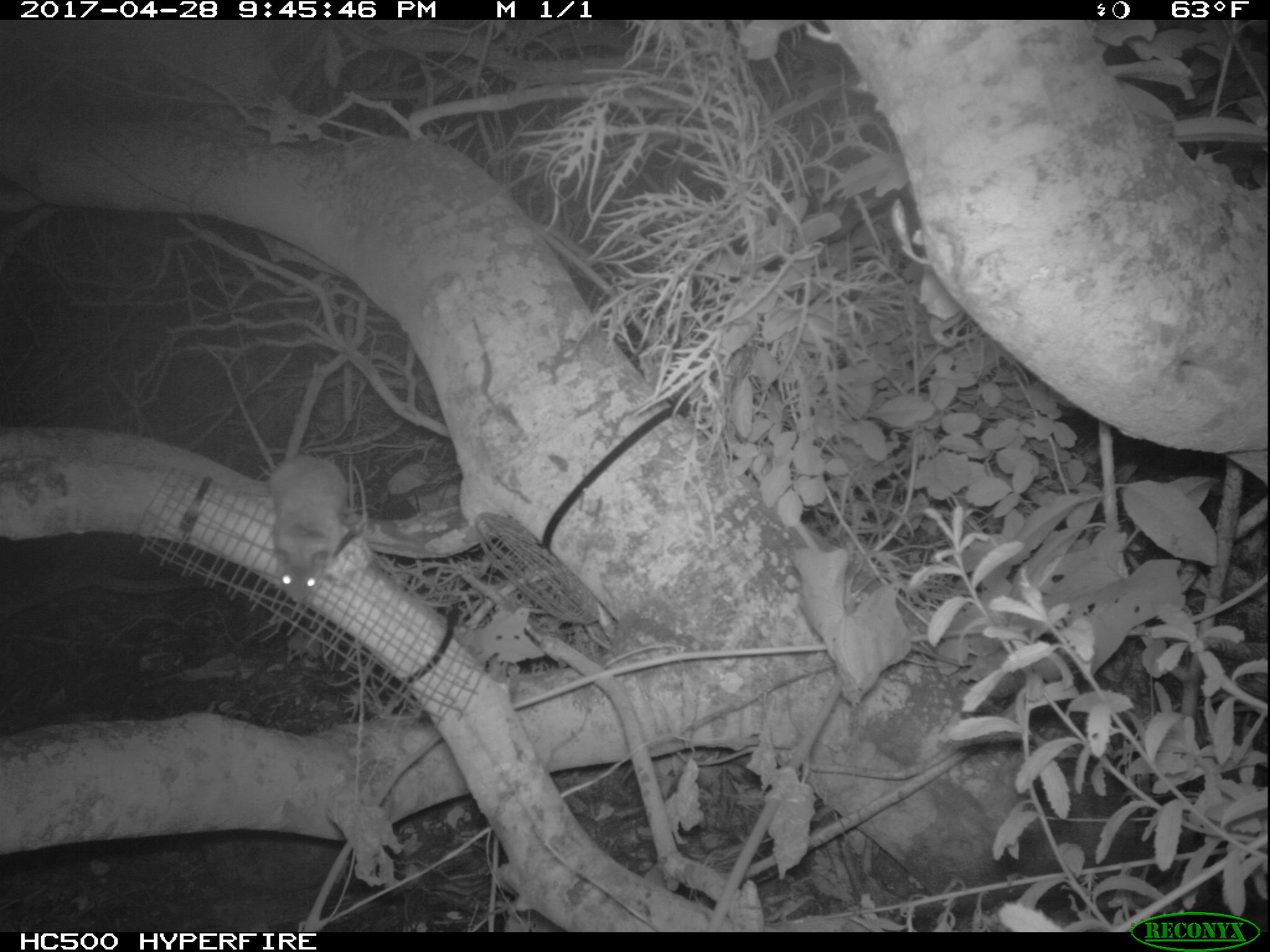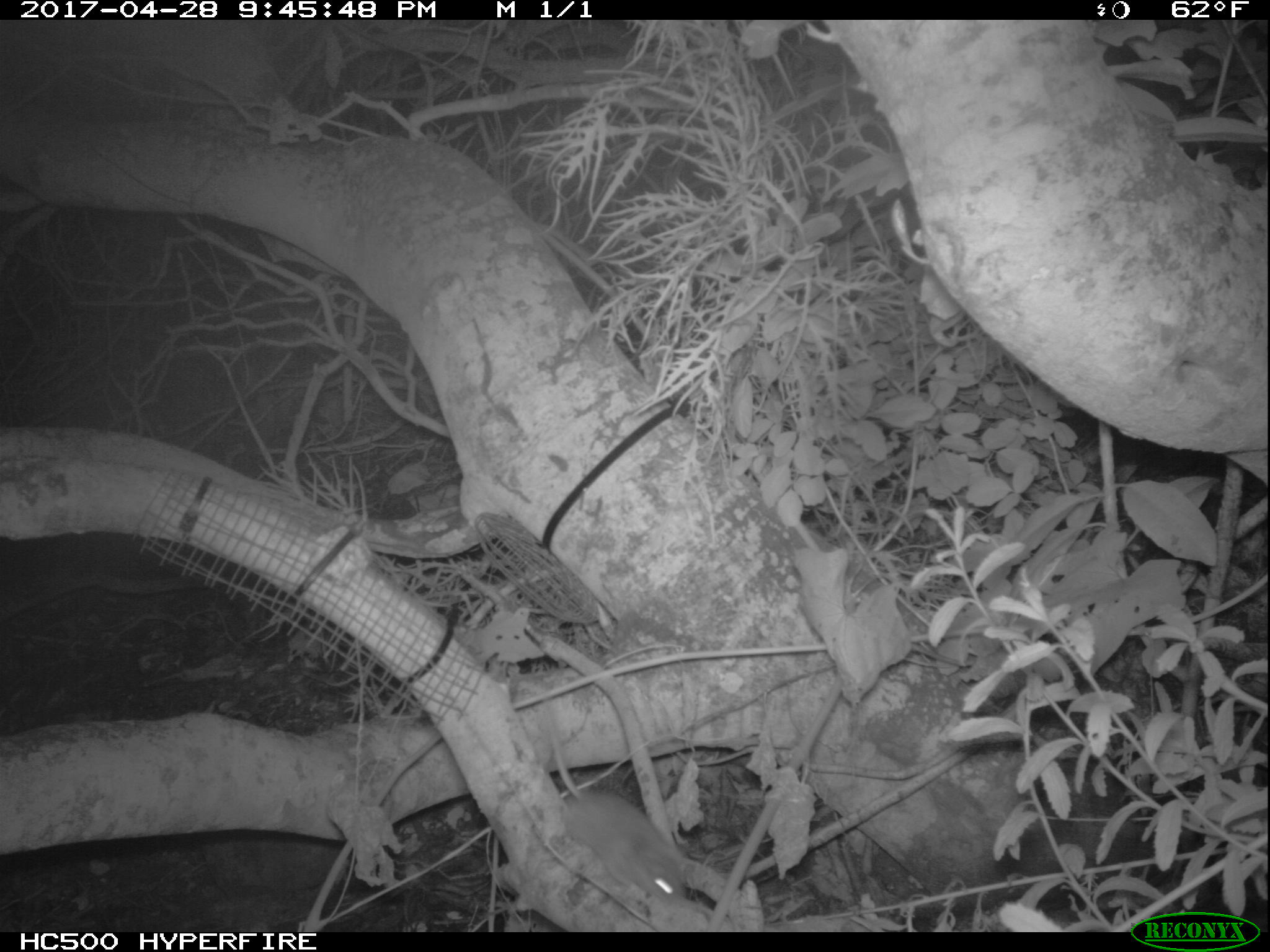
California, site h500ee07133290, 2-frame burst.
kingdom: Animalia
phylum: Chordata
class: Mammalia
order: Rodentia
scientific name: Rodentia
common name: rodent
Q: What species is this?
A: Rodent (Rodentia).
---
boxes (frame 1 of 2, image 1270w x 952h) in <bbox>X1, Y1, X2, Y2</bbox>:
rodent: <bbox>270, 454, 348, 602</bbox>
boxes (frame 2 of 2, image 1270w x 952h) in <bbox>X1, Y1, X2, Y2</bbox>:
rodent: <bbox>543, 697, 682, 910</bbox>